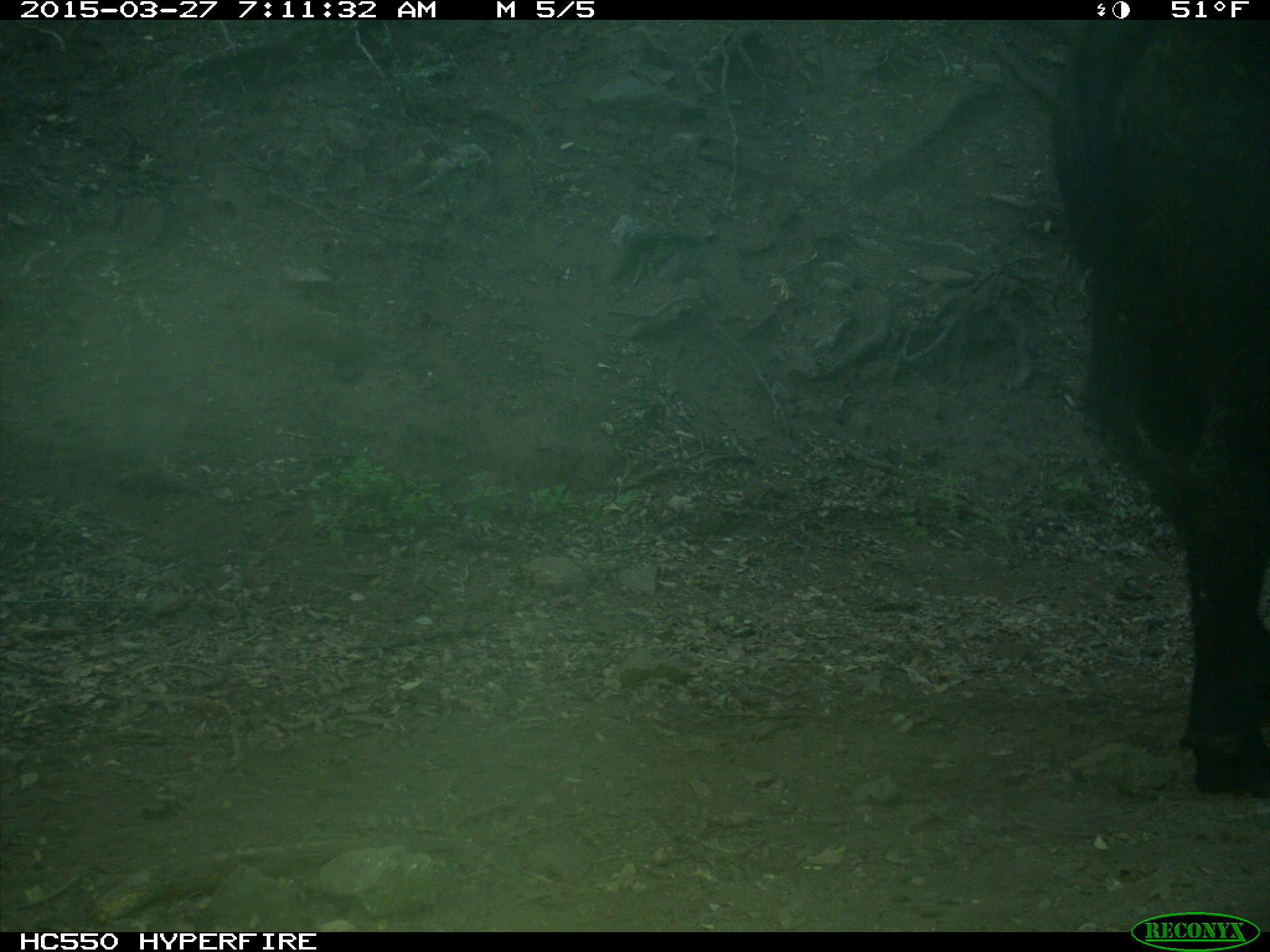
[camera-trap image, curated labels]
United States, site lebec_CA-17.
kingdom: Animalia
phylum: Chordata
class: Mammalia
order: Artiodactyla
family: Bovidae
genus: Bos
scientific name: Bos taurus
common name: domestic cow